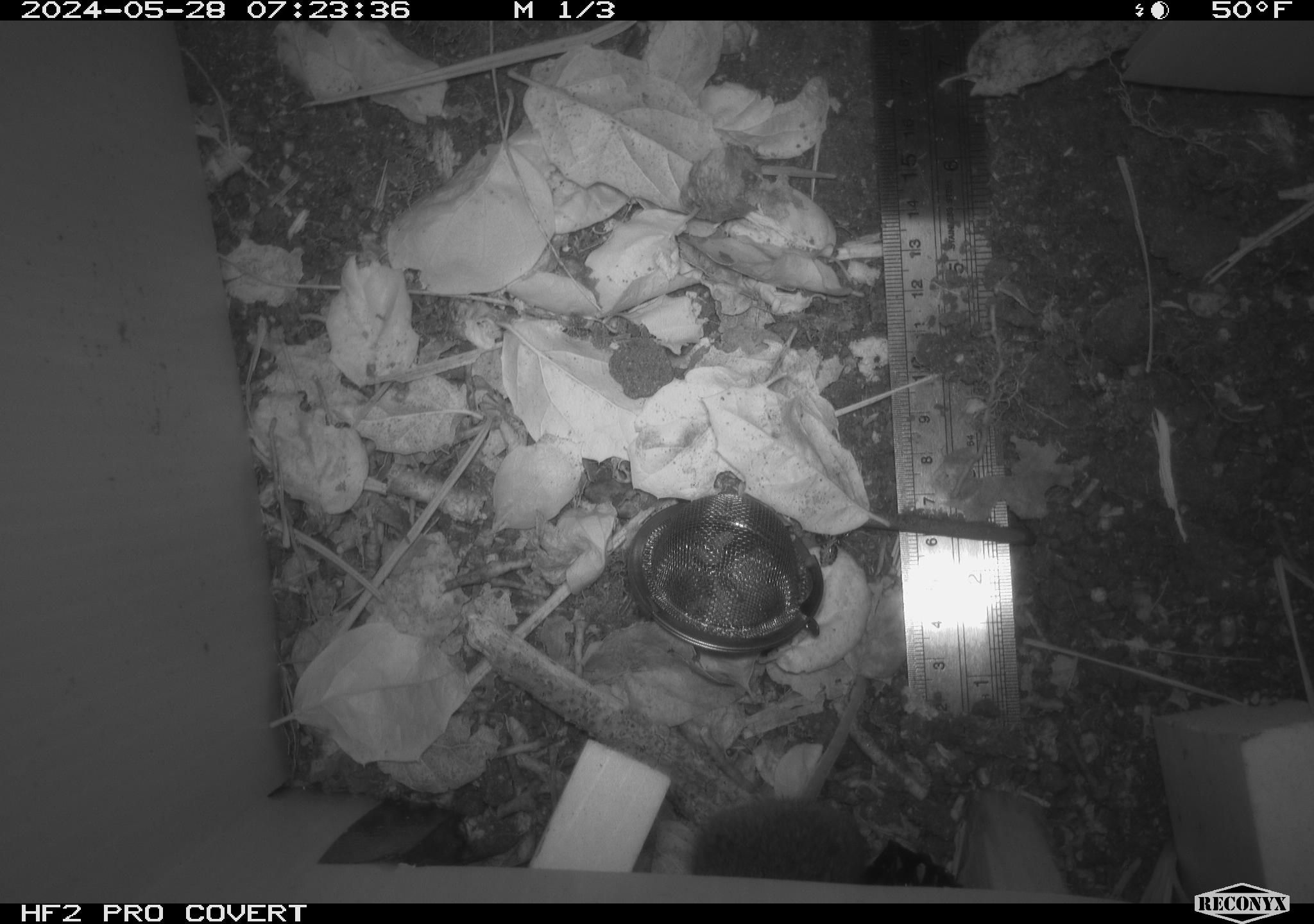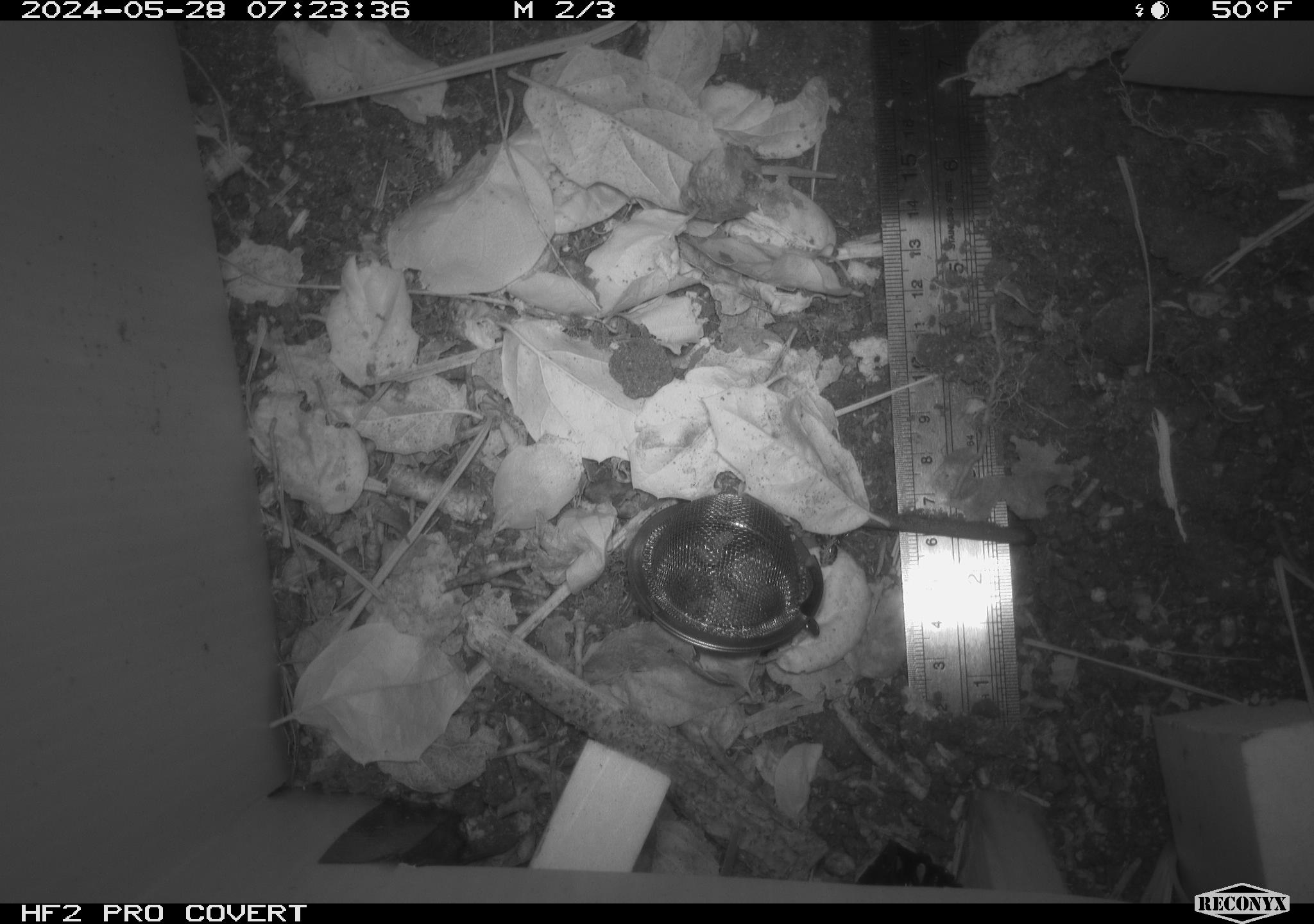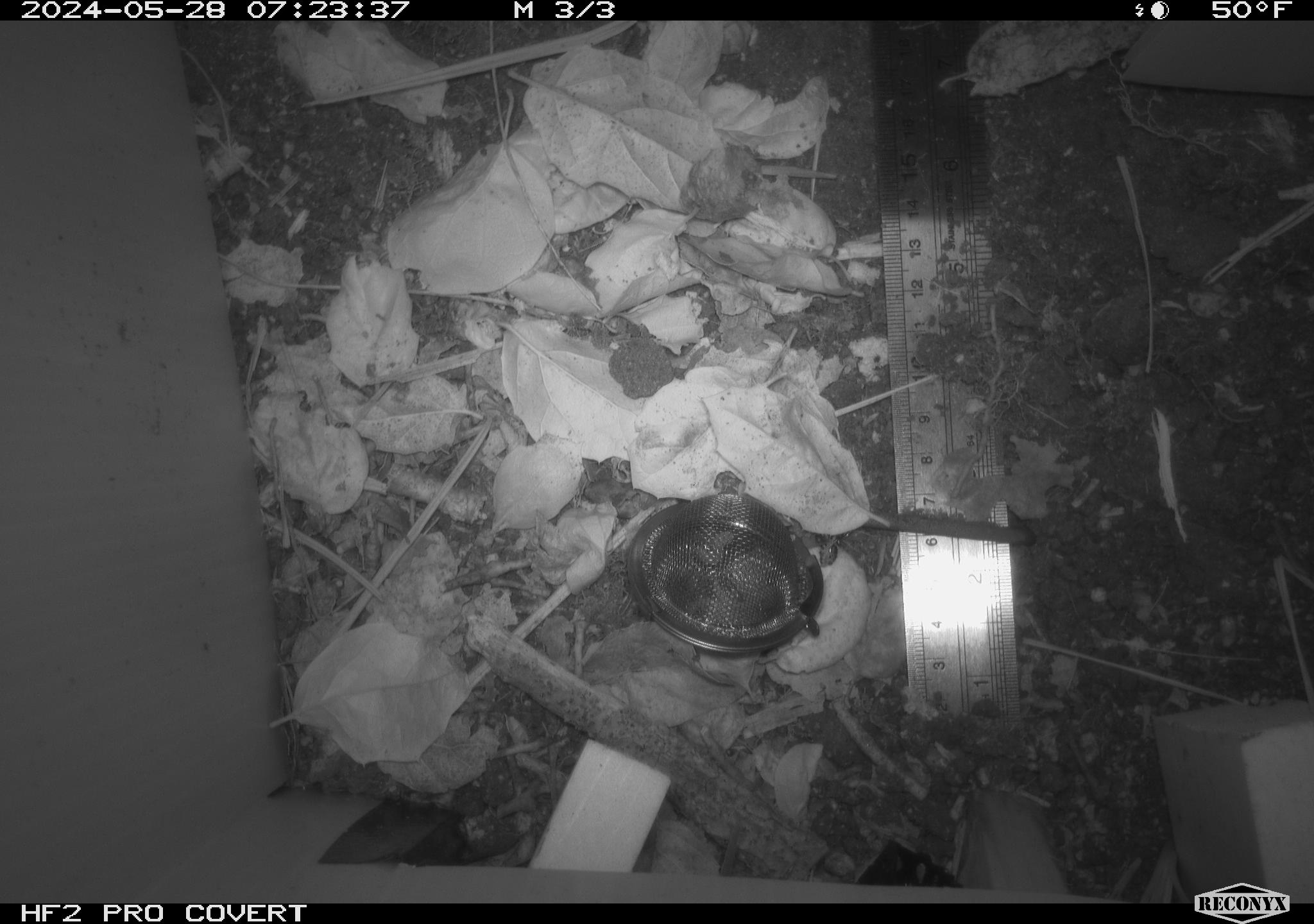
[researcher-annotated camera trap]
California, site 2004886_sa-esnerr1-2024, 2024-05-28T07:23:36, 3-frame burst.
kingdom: Animalia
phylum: Chordata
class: Mammalia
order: Rodentia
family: Cricetidae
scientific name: Cricetidae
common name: hamsters, voles, lemmings, and allies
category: cricetidae family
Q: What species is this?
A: Cricetidae family (hamsters, voles, lemmings, and allies) (Cricetidae).